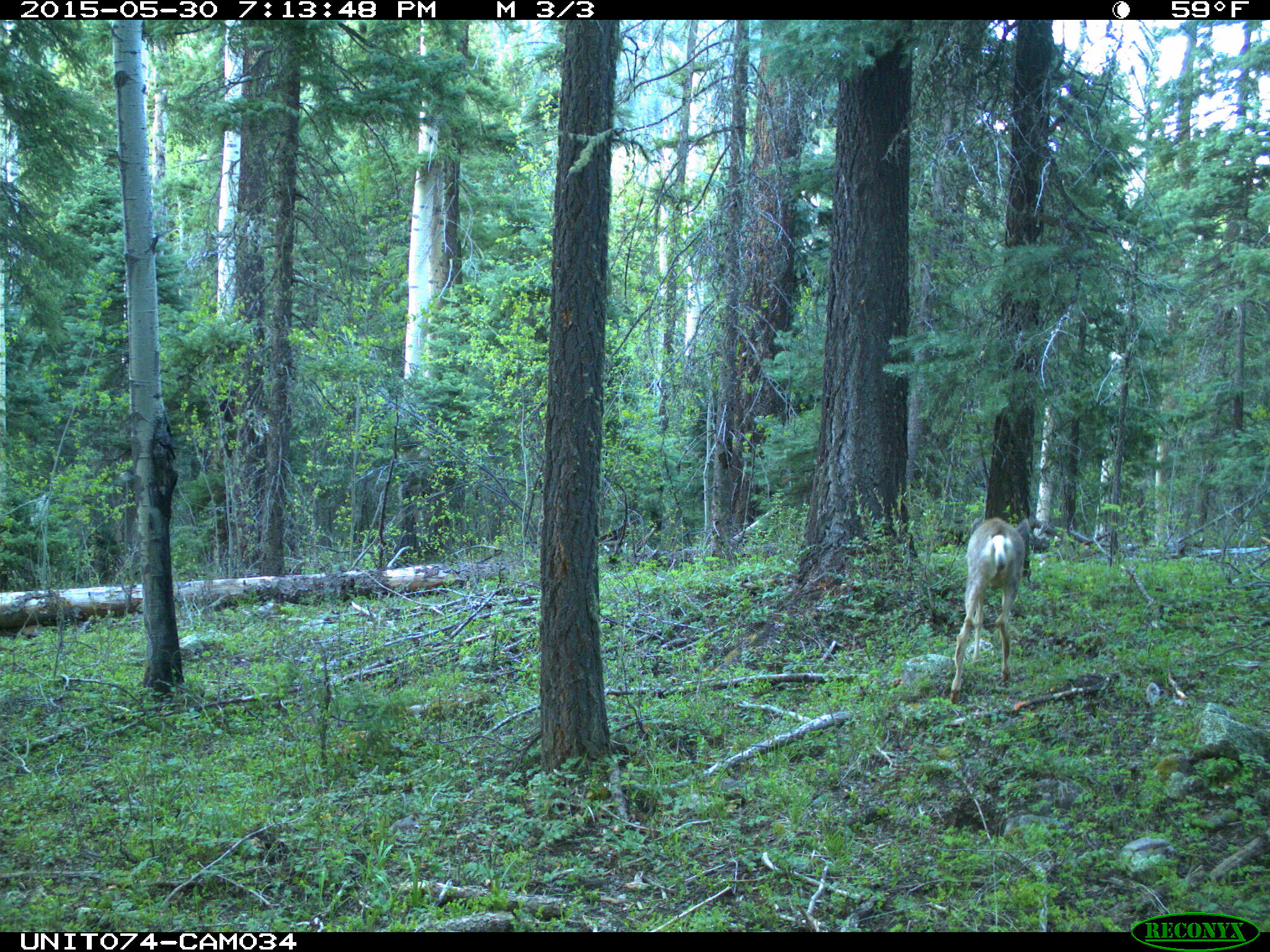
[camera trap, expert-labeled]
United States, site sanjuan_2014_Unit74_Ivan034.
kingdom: Animalia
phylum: Chordata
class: Mammalia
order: Artiodactyla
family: Cervidae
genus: Odocoileus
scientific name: Odocoileus hemionus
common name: mule deer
Odocoileus hemionus (mule deer).